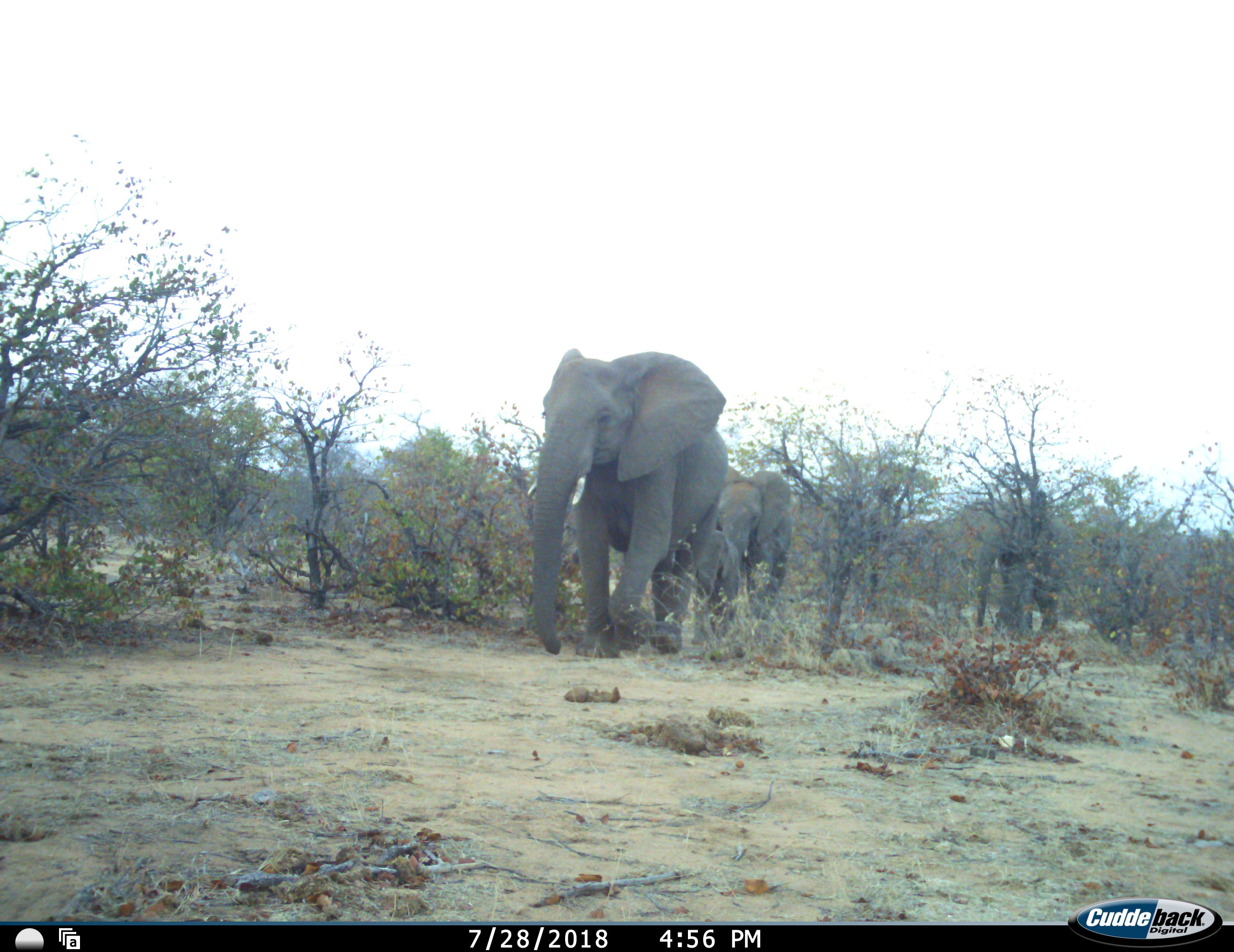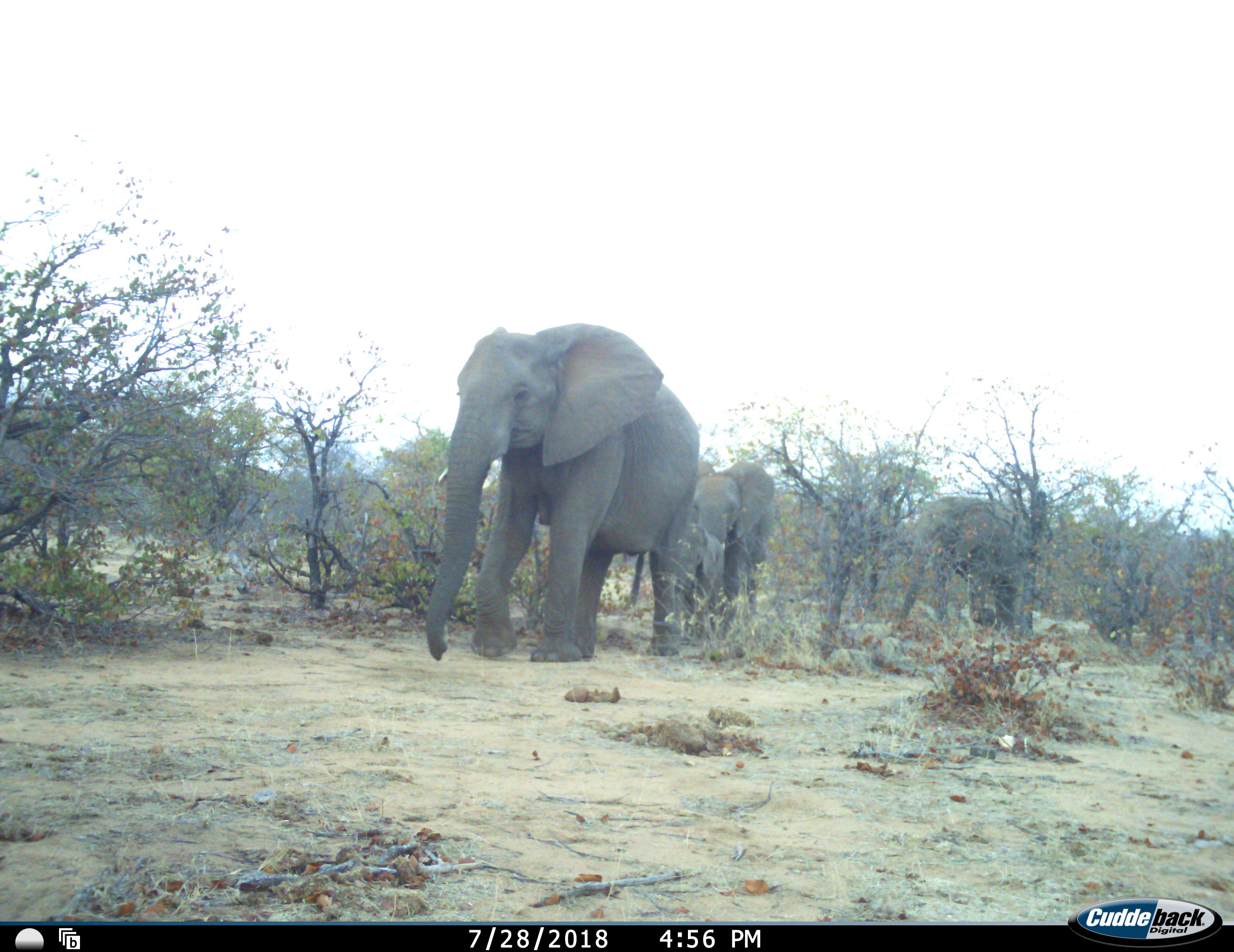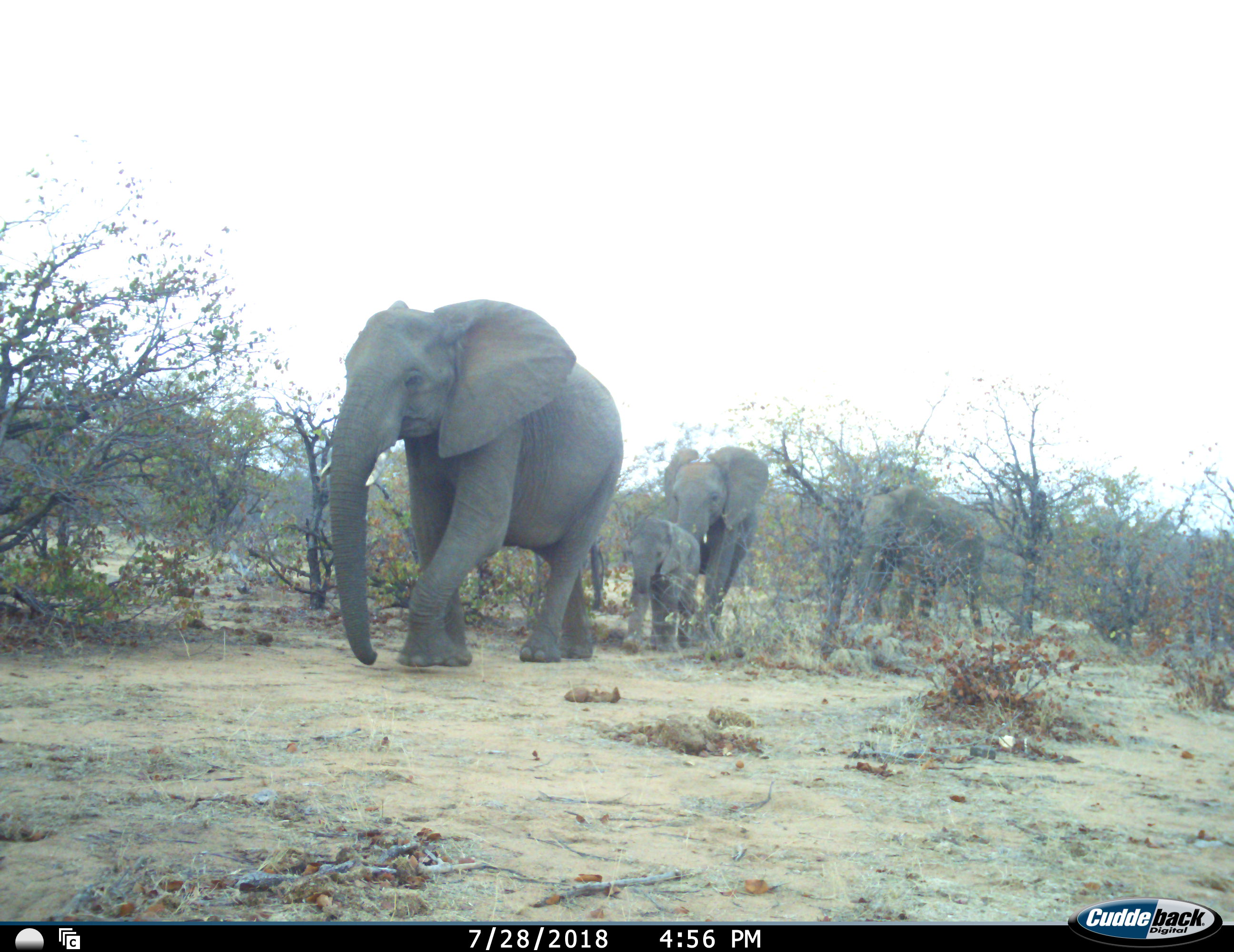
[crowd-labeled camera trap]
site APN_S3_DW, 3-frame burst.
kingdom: Animalia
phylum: Chordata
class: Mammalia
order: Proboscidea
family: Elephantidae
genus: Loxodonta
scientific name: Loxodonta africana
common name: african bush elephant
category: elephant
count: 4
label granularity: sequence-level